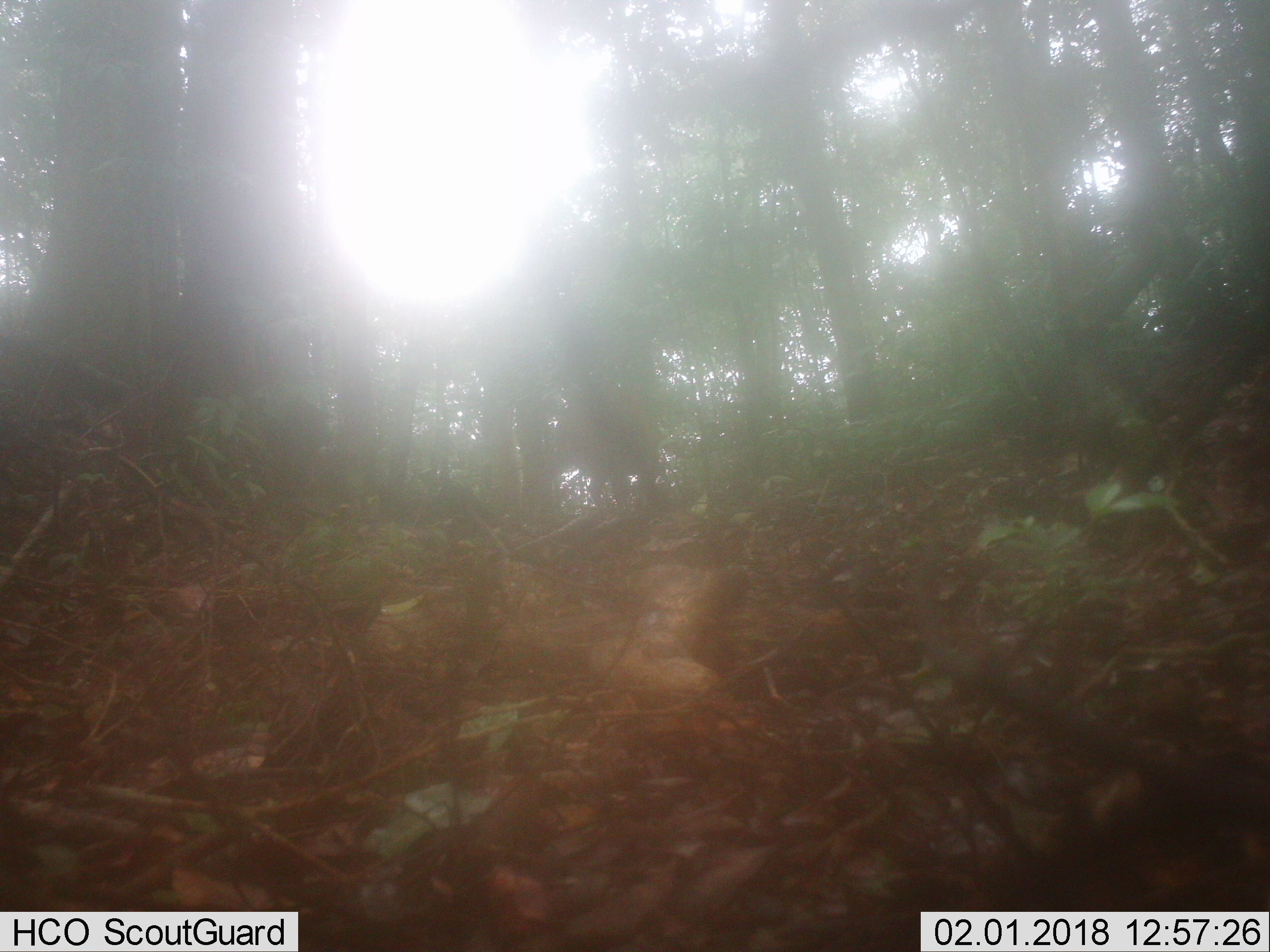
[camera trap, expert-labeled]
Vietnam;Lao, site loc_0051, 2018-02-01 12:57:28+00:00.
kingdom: Animalia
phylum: Chordata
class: Mammalia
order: Artiodactyla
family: Cervidae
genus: Muntiacus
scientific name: Muntiacus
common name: muntjacs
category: unidentified muntjac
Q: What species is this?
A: Unidentified muntjac (muntjacs) (Muntiacus).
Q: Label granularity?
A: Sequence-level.